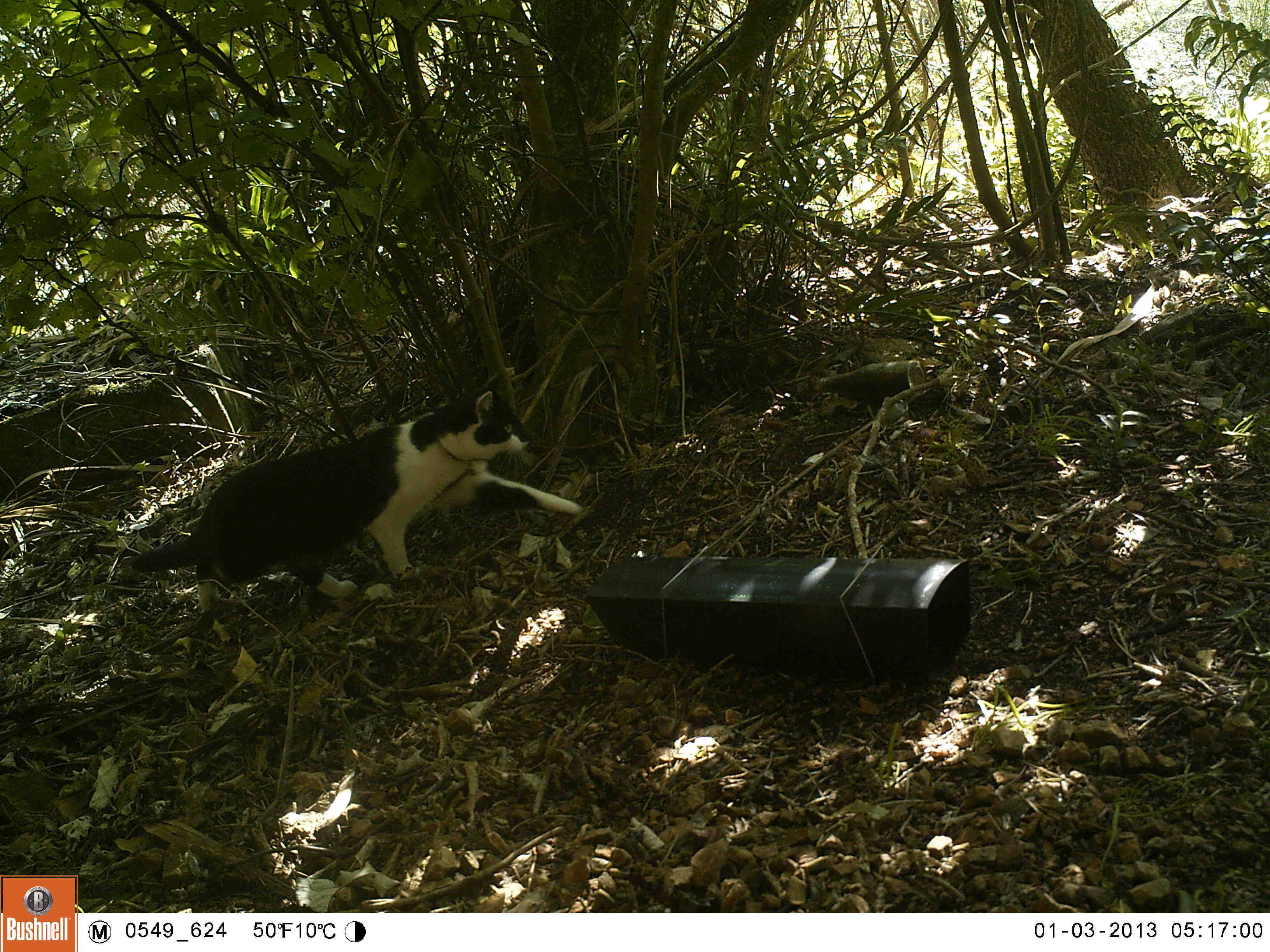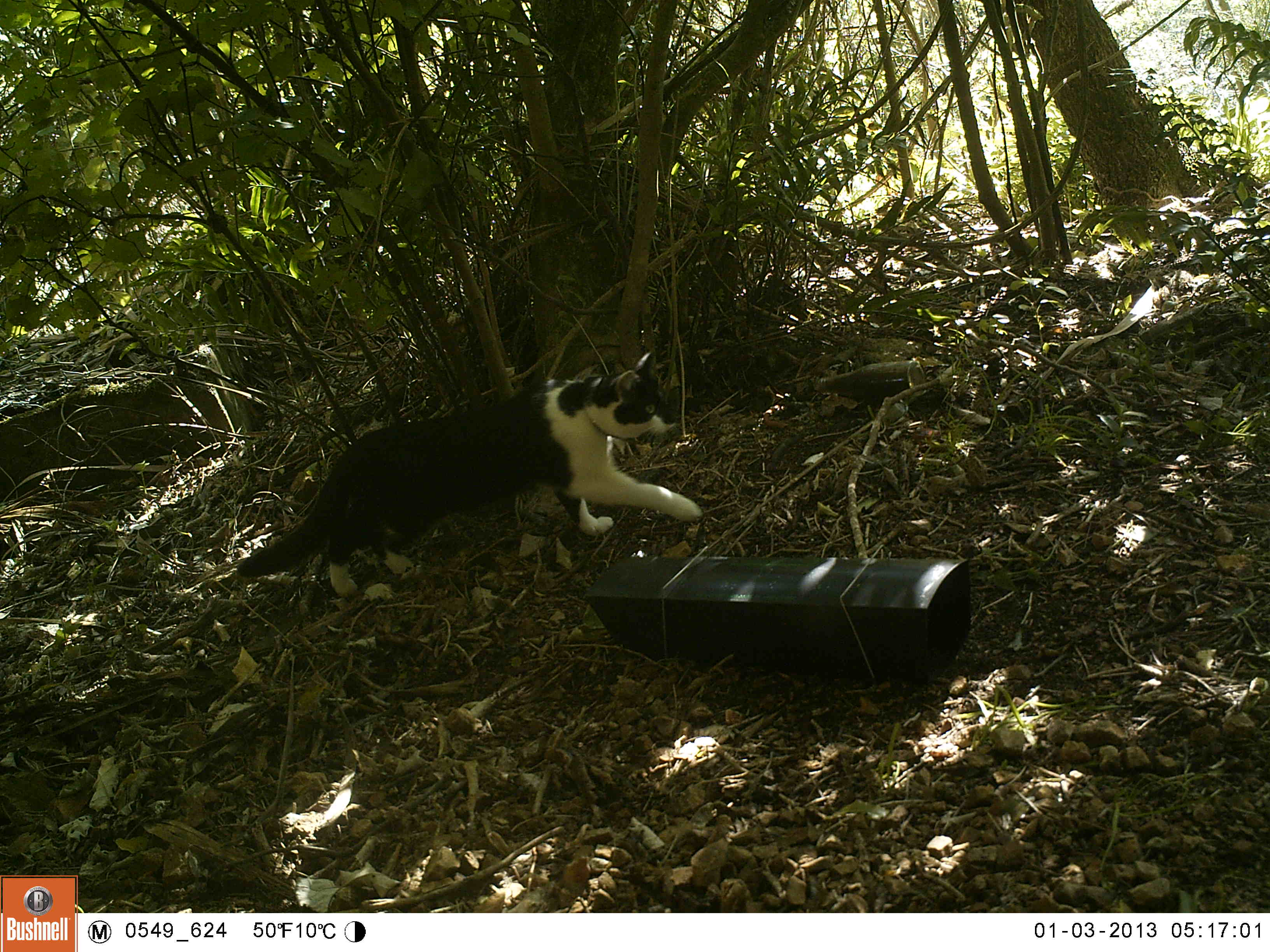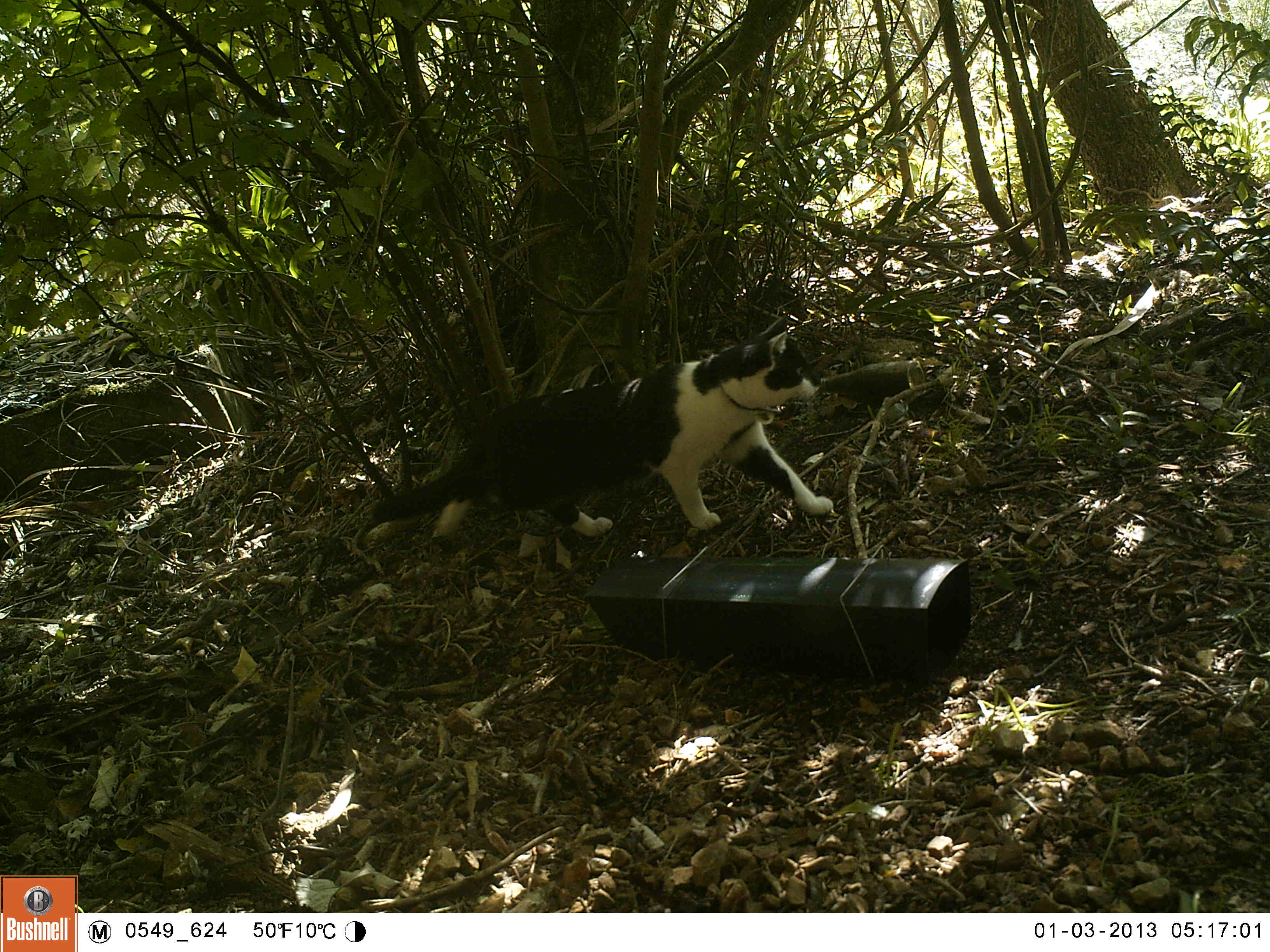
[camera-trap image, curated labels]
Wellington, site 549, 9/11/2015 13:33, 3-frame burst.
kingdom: Animalia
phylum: Chordata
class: Mammalia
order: Carnivora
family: Felidae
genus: Felis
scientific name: Felis catus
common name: cat